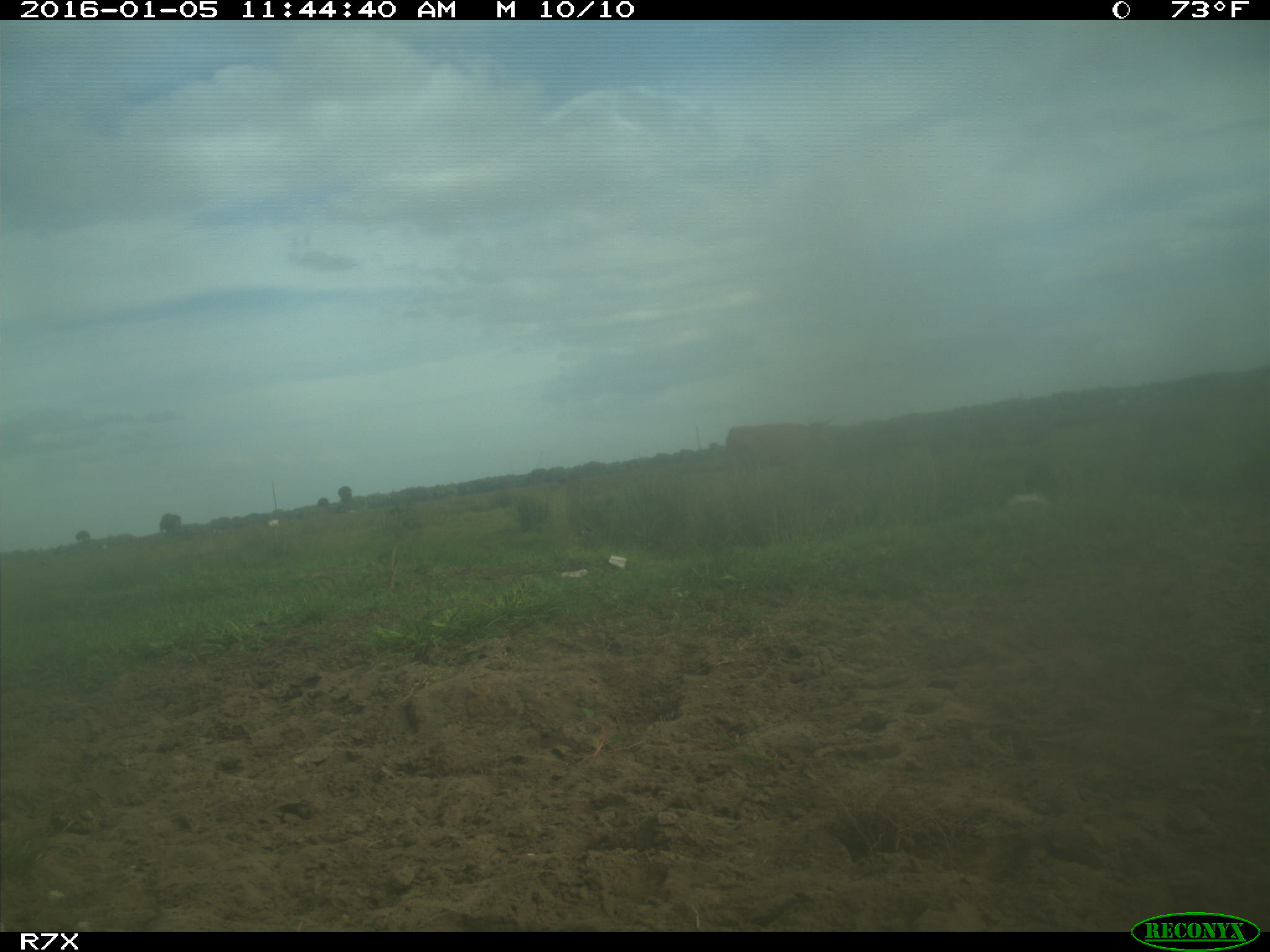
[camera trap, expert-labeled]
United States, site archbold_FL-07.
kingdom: Animalia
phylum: Chordata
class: Mammalia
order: Artiodactyla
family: Bovidae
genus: Bos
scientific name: Bos taurus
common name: domestic cow